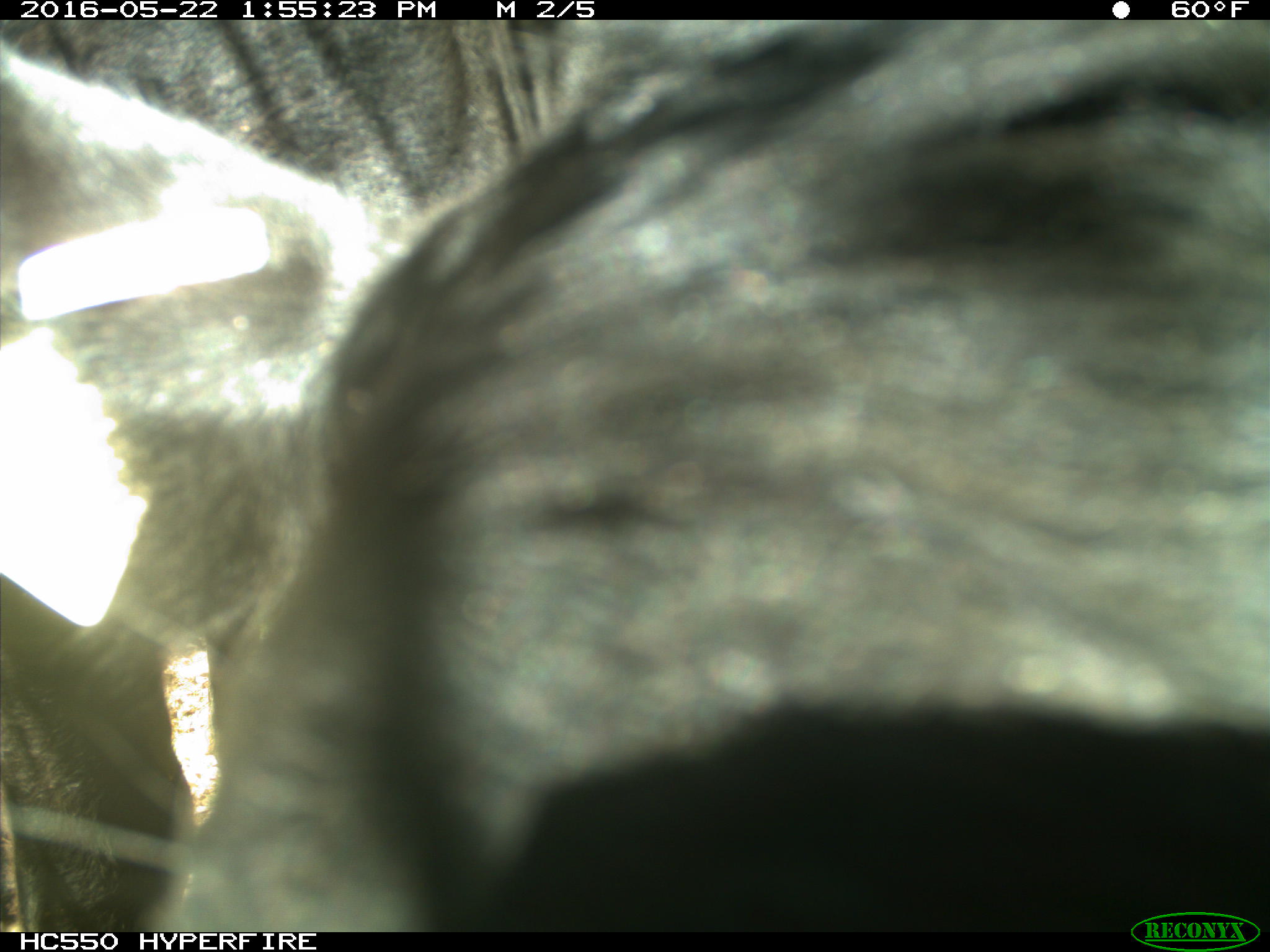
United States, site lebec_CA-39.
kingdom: Animalia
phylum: Chordata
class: Mammalia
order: Artiodactyla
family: Bovidae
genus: Bos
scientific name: Bos taurus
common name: domestic cow